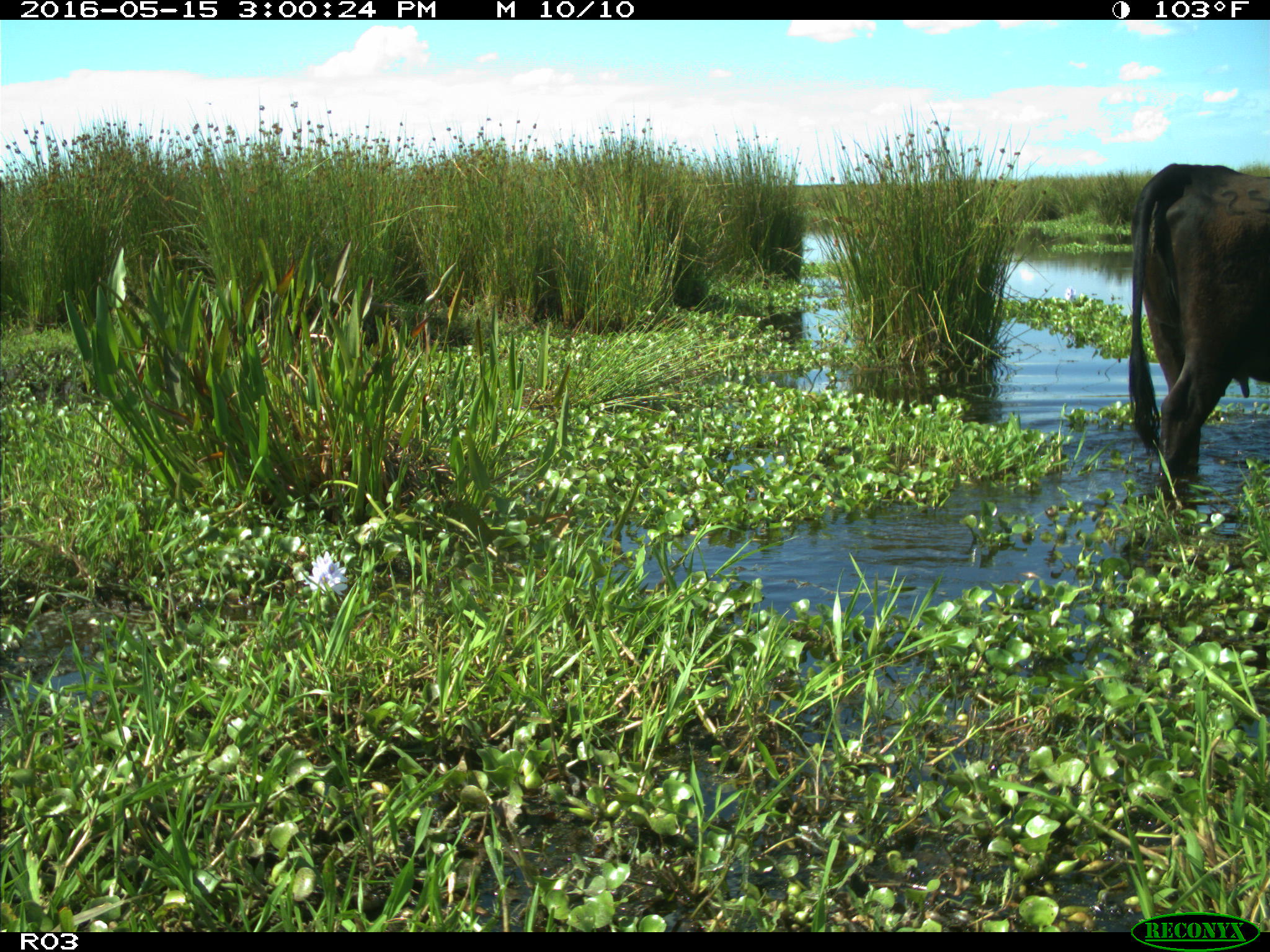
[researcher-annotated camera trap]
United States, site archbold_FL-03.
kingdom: Animalia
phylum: Chordata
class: Mammalia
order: Artiodactyla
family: Bovidae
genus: Bos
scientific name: Bos taurus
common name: domestic cow